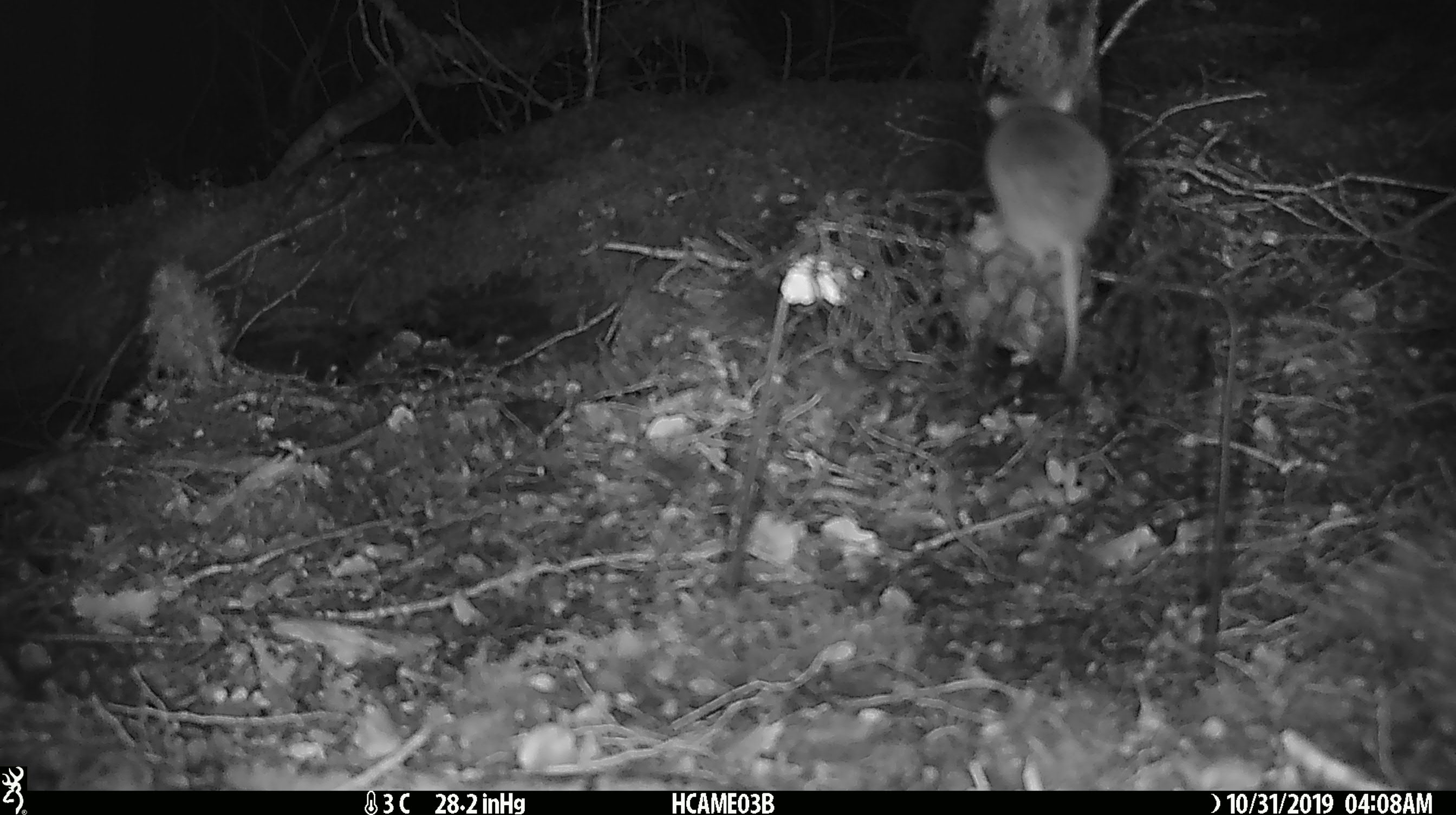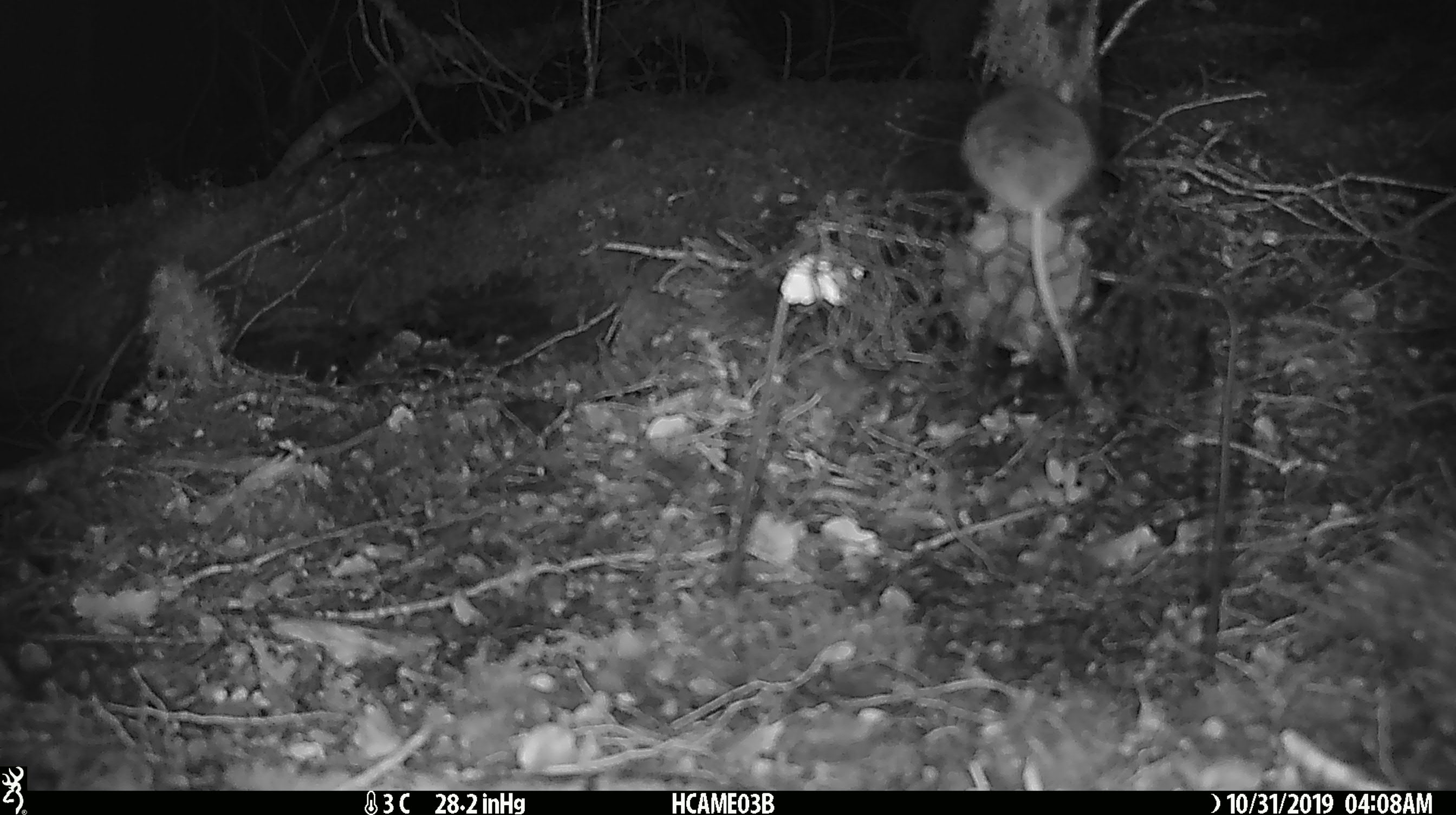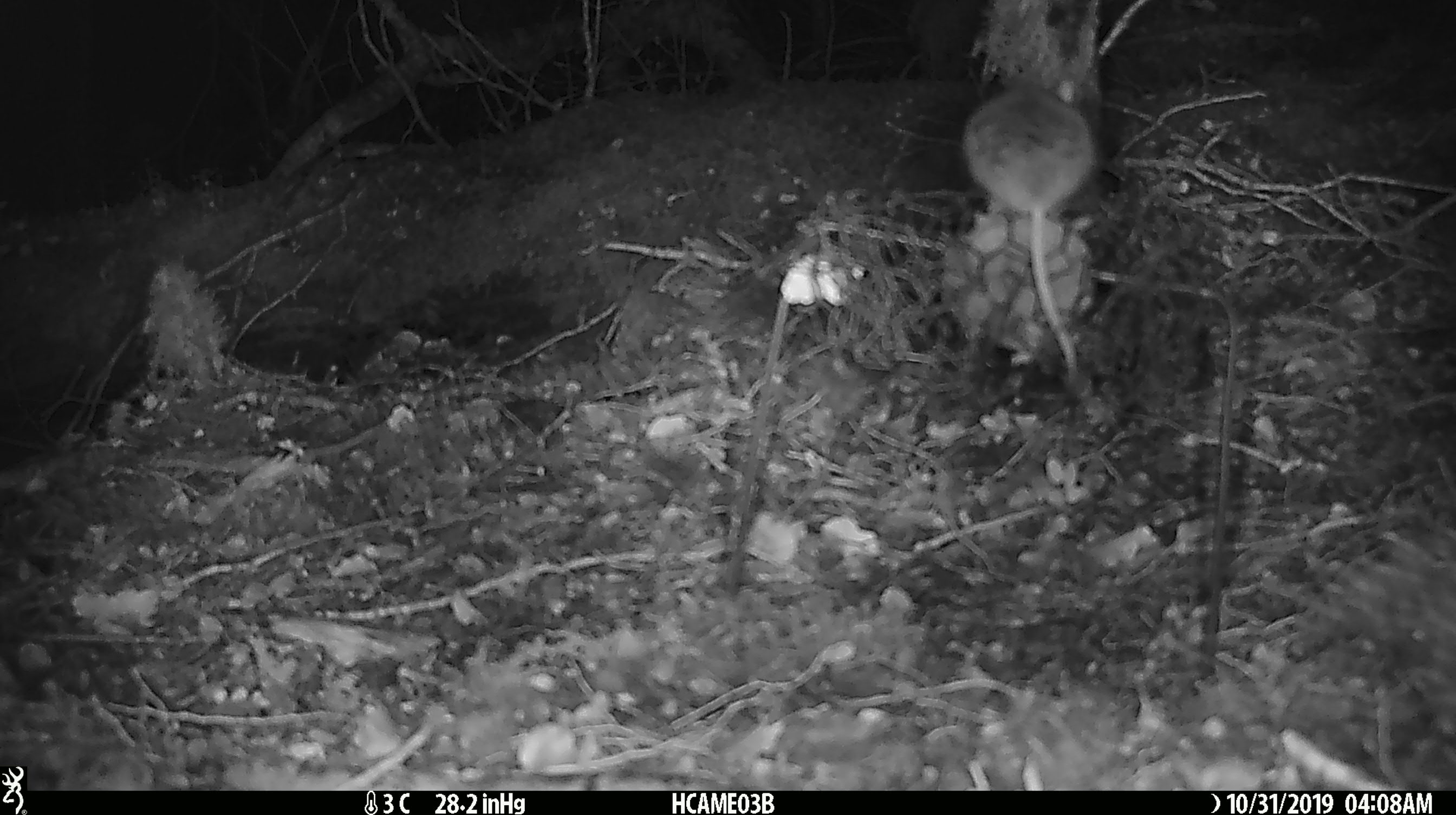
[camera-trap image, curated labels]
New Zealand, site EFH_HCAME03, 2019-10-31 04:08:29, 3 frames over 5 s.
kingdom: Animalia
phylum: Chordata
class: Mammalia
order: Rodentia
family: Muridae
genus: Mus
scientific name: Mus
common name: mouse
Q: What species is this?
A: Mouse (Mus).